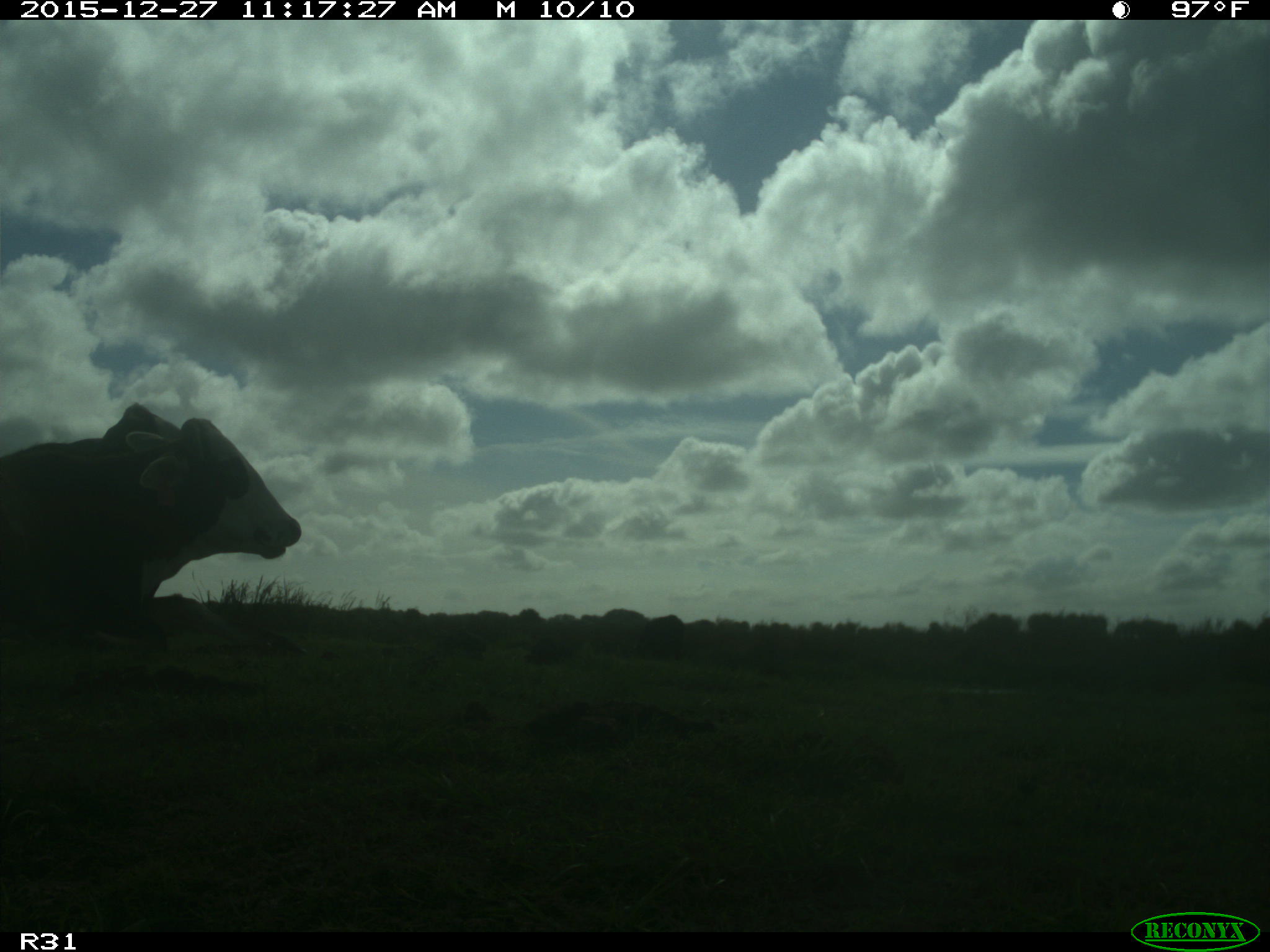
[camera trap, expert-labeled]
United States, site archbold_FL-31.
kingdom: Animalia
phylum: Chordata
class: Mammalia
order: Artiodactyla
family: Bovidae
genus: Bos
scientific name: Bos taurus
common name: domestic cow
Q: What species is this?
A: Bos taurus (domestic cow).